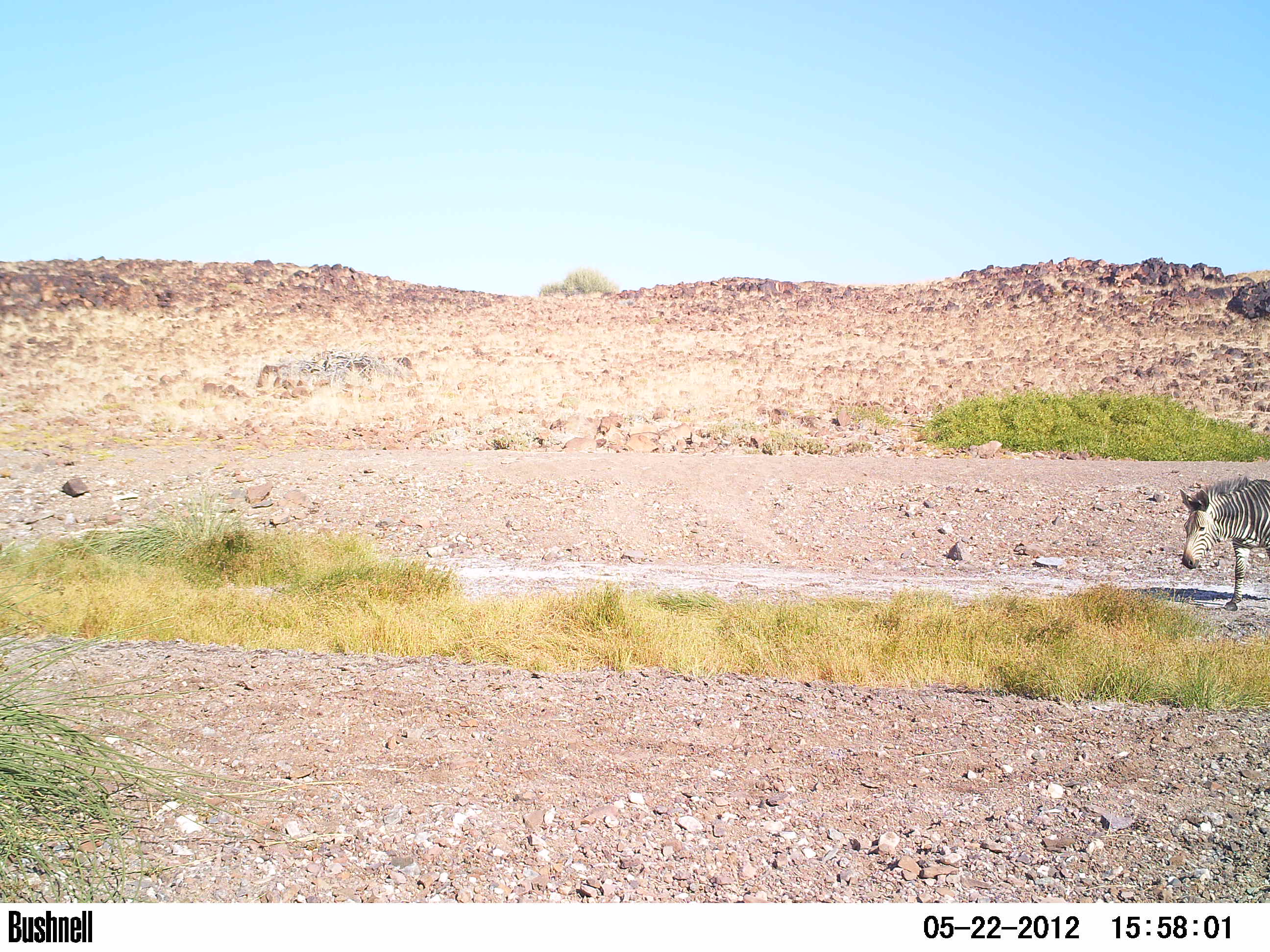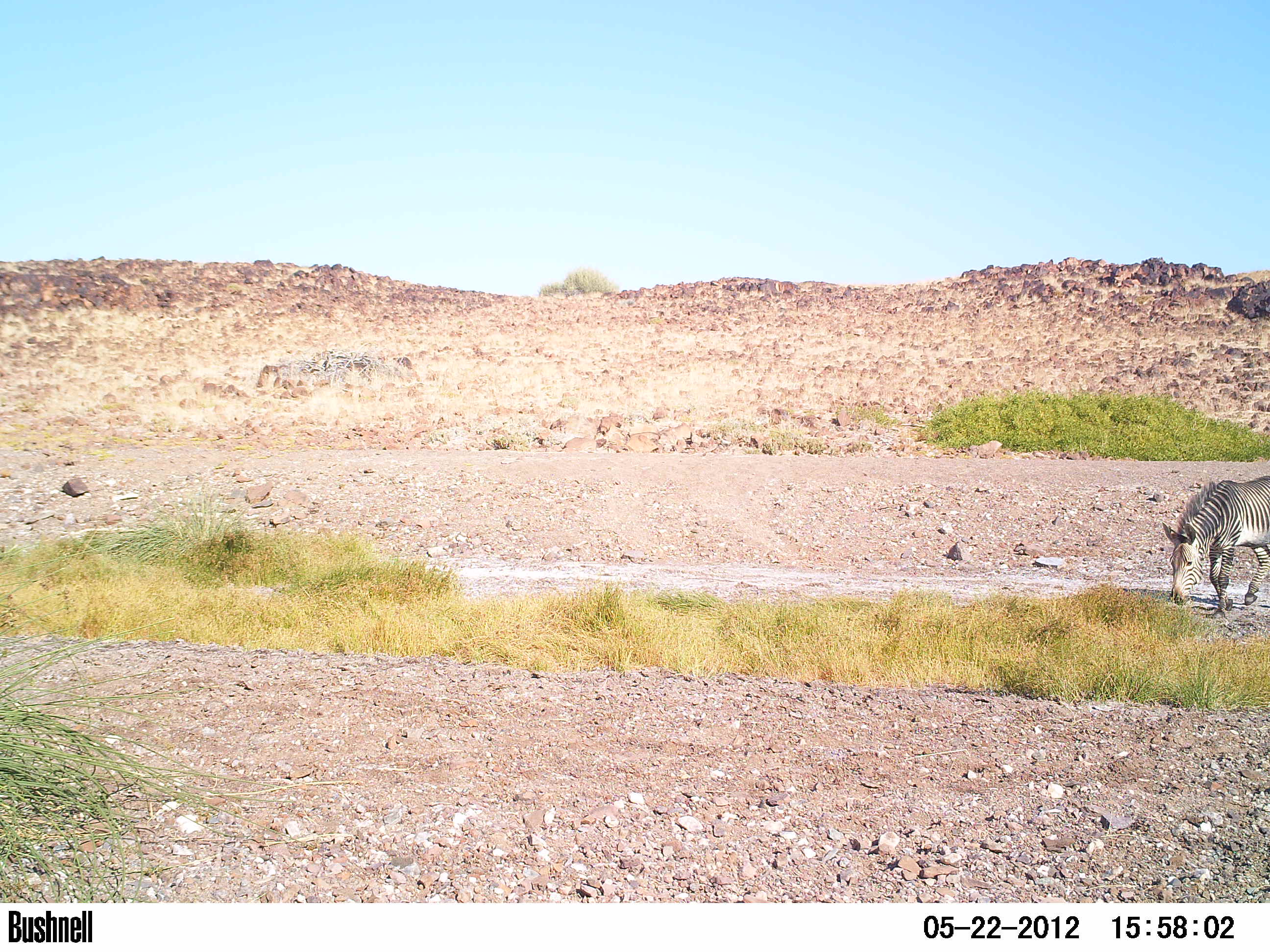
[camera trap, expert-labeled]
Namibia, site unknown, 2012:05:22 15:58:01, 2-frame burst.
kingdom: Animalia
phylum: Chordata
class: Mammalia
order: Perissodactyla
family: Equidae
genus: Equus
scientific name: Equus zebra hartmannae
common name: hartmann's mountain zebra